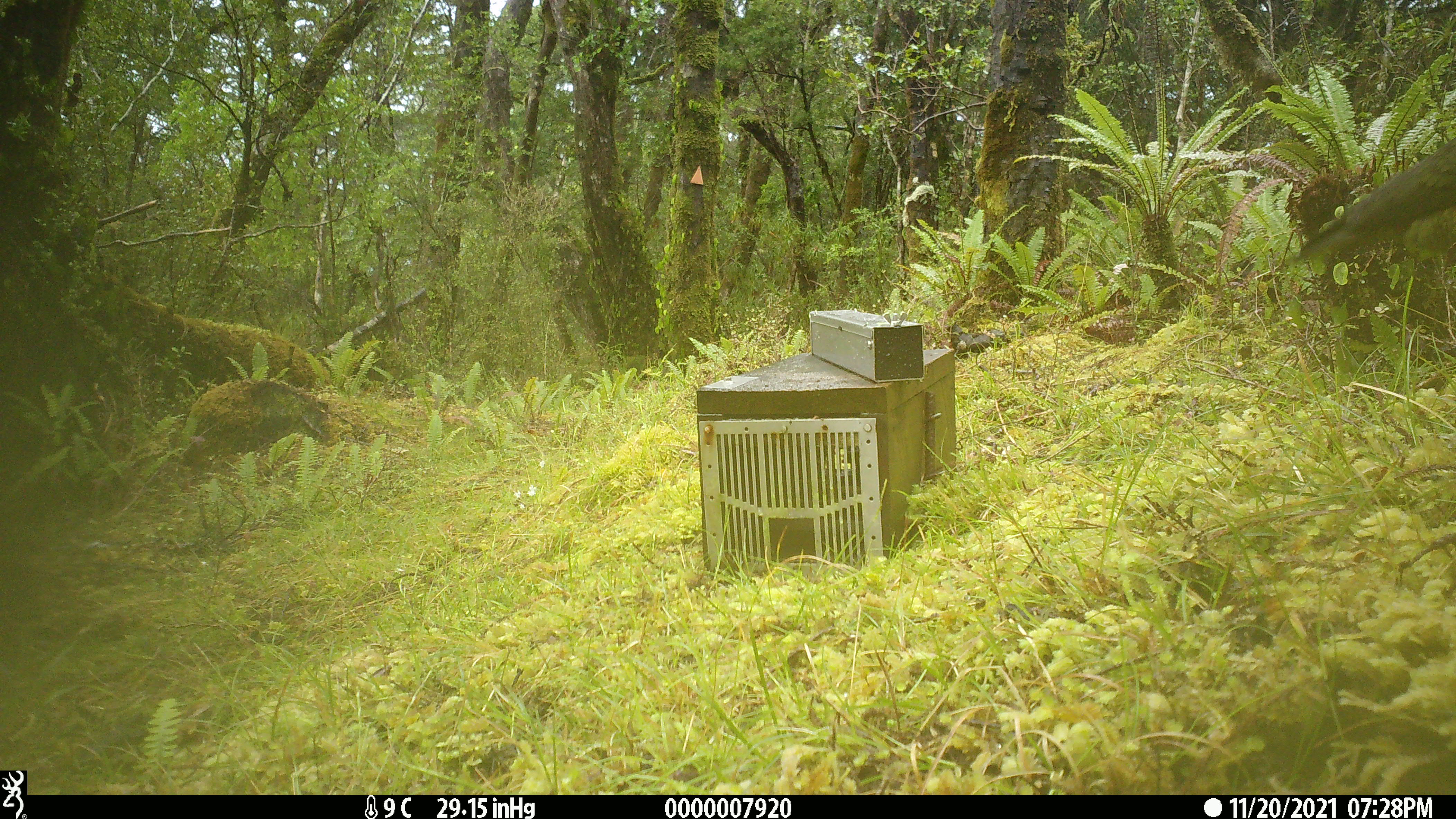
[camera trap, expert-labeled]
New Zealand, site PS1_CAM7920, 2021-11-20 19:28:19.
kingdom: Animalia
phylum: Chordata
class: Aves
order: Psittaciformes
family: Strigopidae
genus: Nestor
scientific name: Nestor notabilis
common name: kea